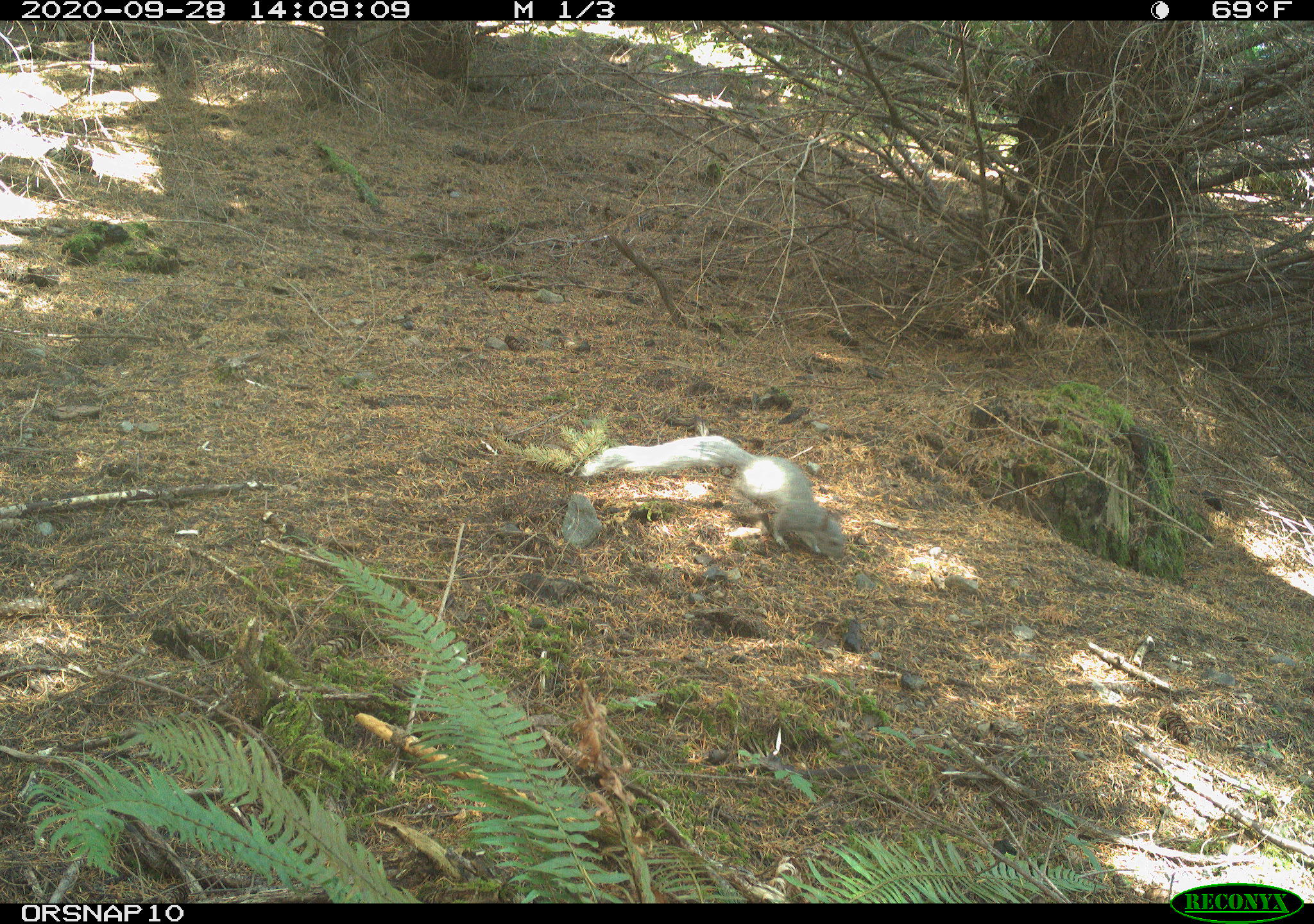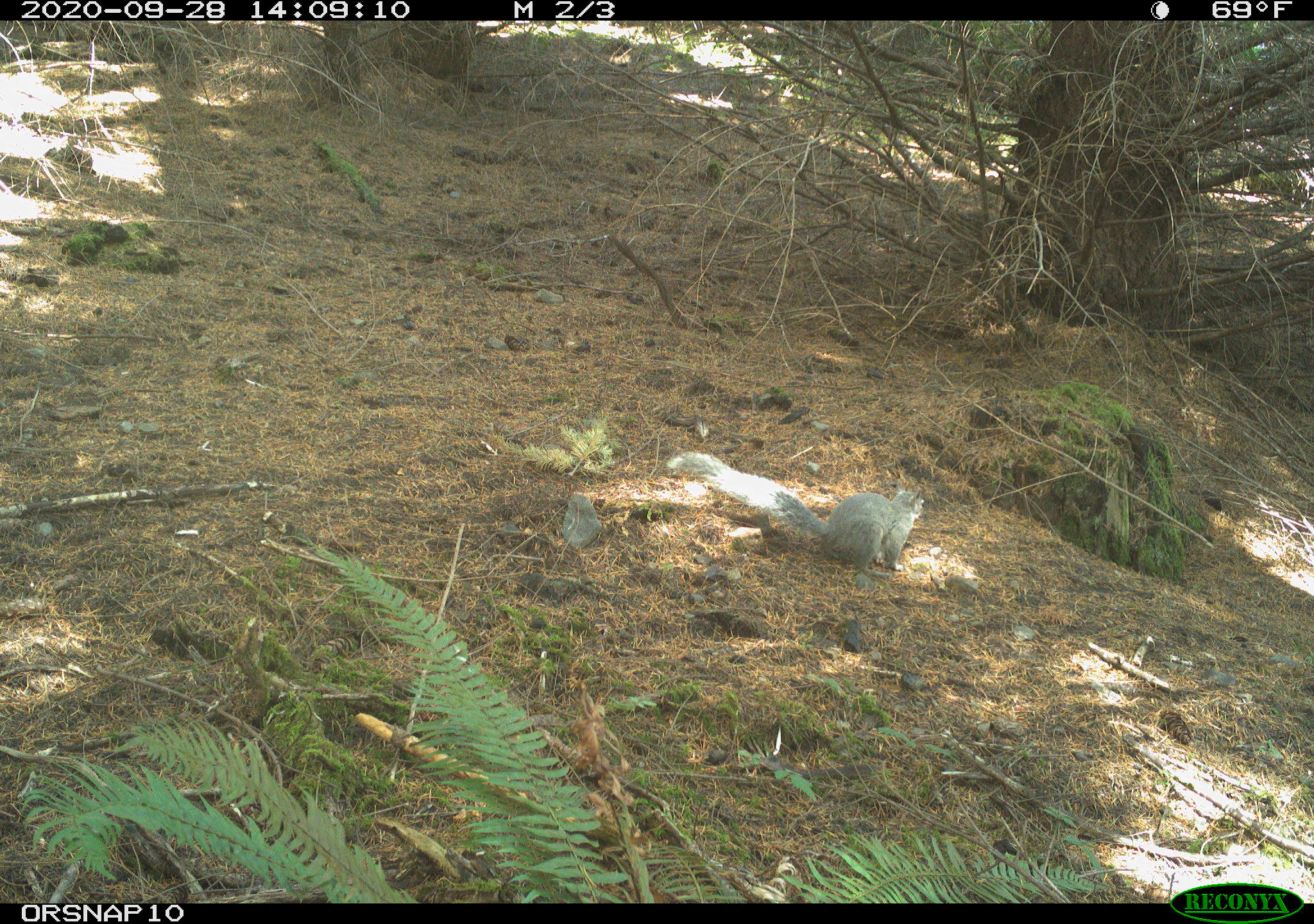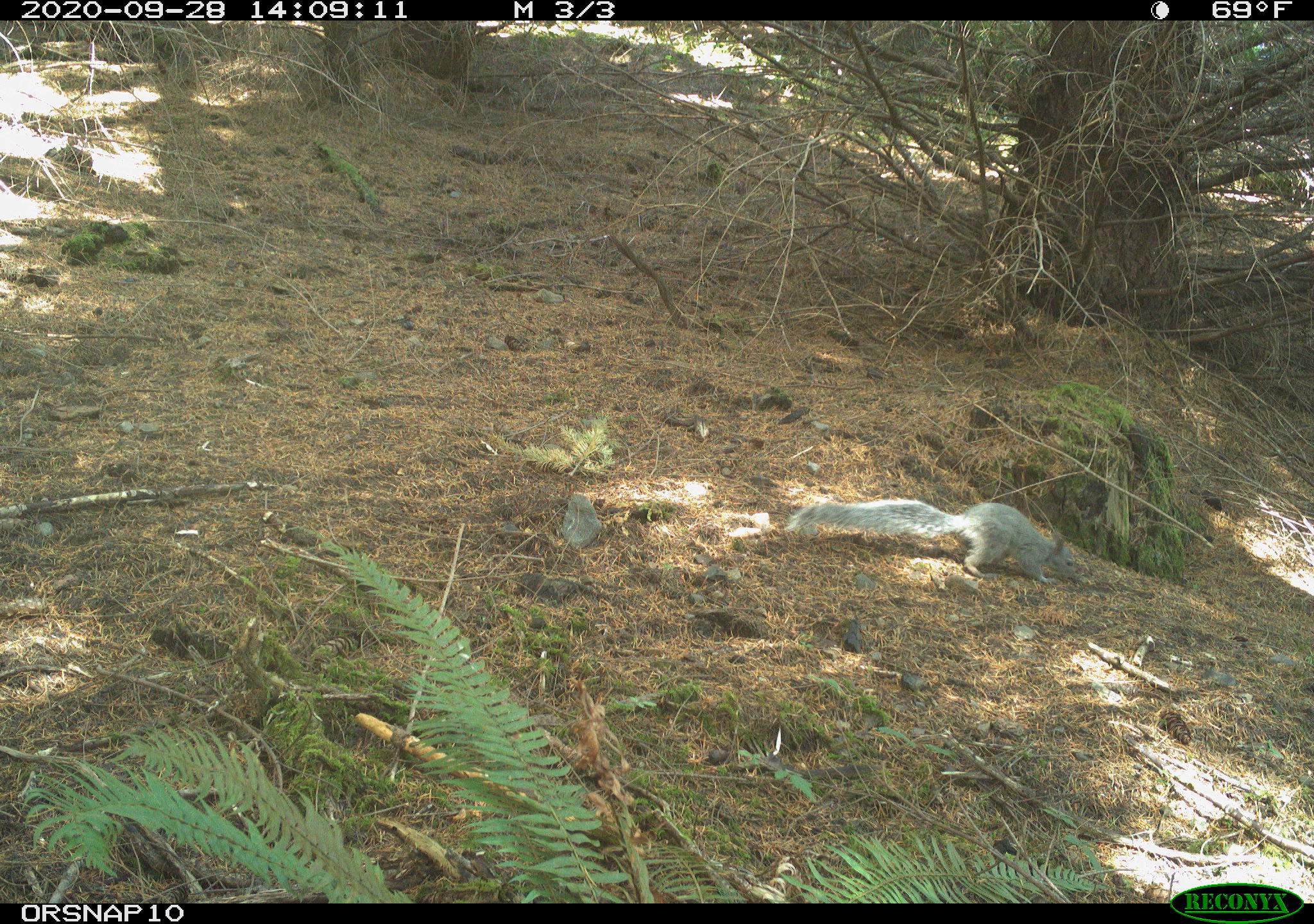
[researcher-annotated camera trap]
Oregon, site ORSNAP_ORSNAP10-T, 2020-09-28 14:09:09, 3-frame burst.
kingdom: Animalia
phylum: Chordata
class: Mammalia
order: Rodentia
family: Sciuridae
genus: Sciurus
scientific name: Sciurus griseus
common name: western gray squirrel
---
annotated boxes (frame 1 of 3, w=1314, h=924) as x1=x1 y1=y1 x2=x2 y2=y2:
western gray squirrel: x1=576 y1=430 x2=849 y2=560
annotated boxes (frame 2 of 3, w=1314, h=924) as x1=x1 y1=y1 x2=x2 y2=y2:
western gray squirrel: x1=658 y1=441 x2=934 y2=577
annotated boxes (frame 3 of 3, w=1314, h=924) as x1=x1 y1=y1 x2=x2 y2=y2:
western gray squirrel: x1=783 y1=494 x2=1085 y2=590